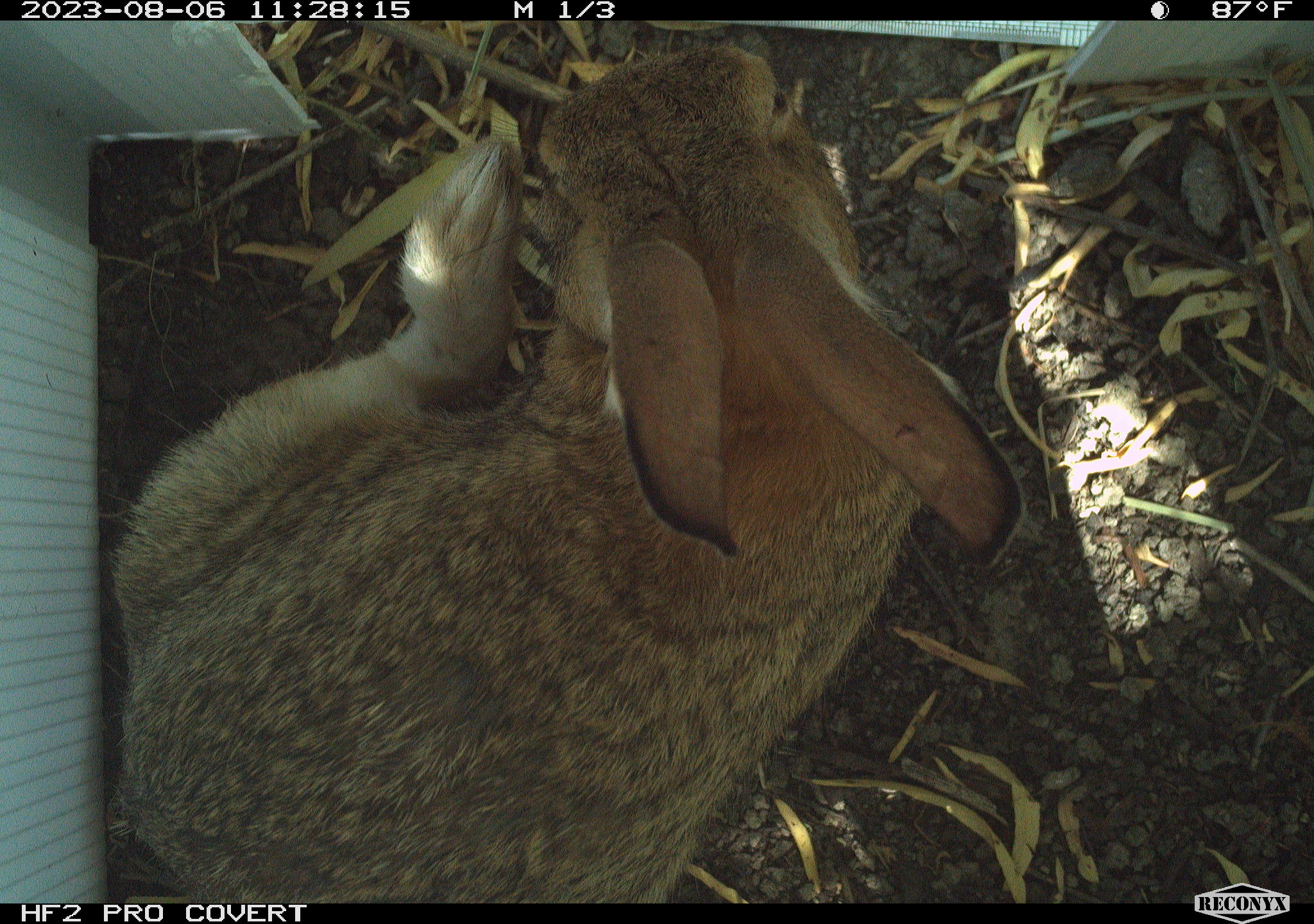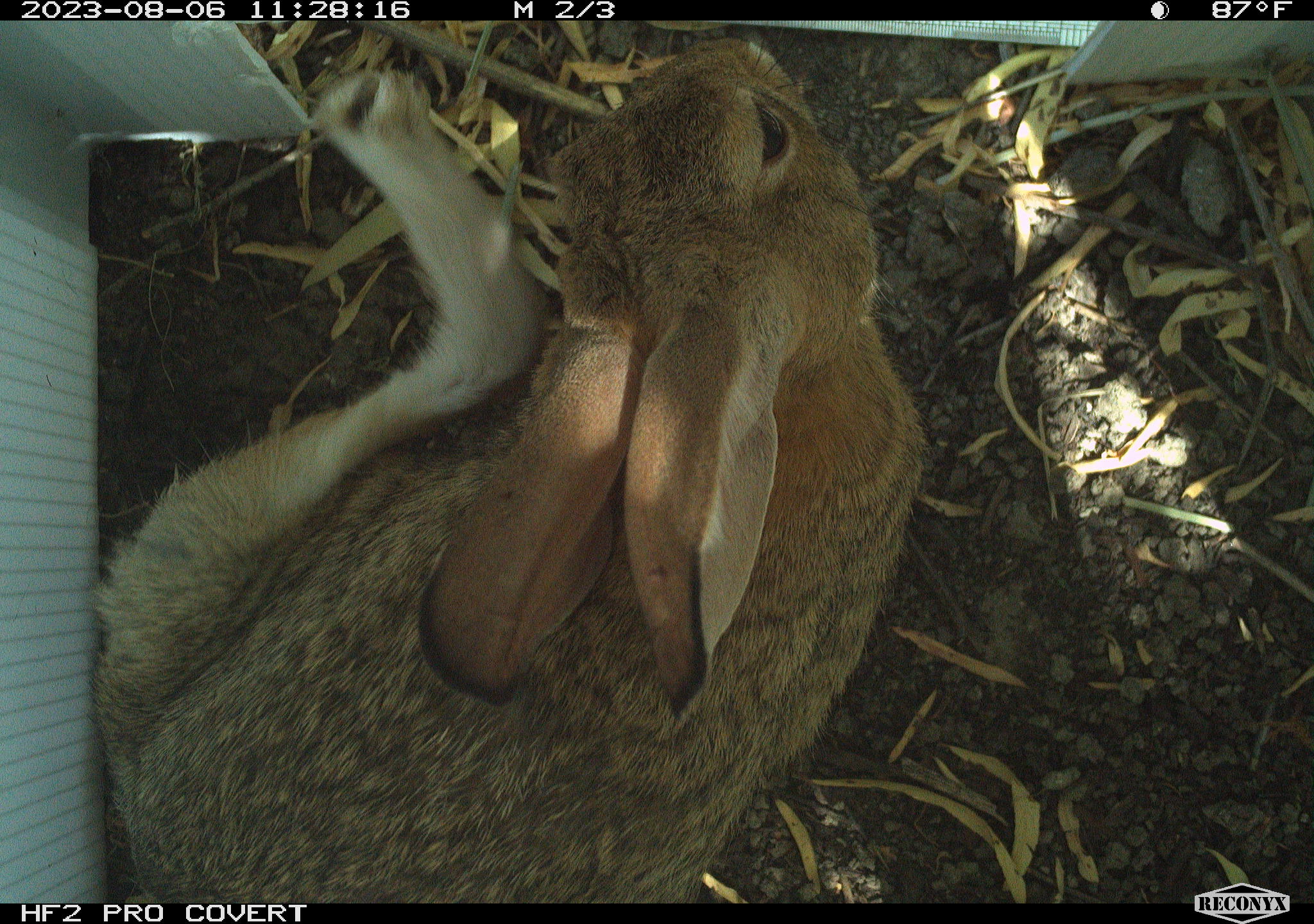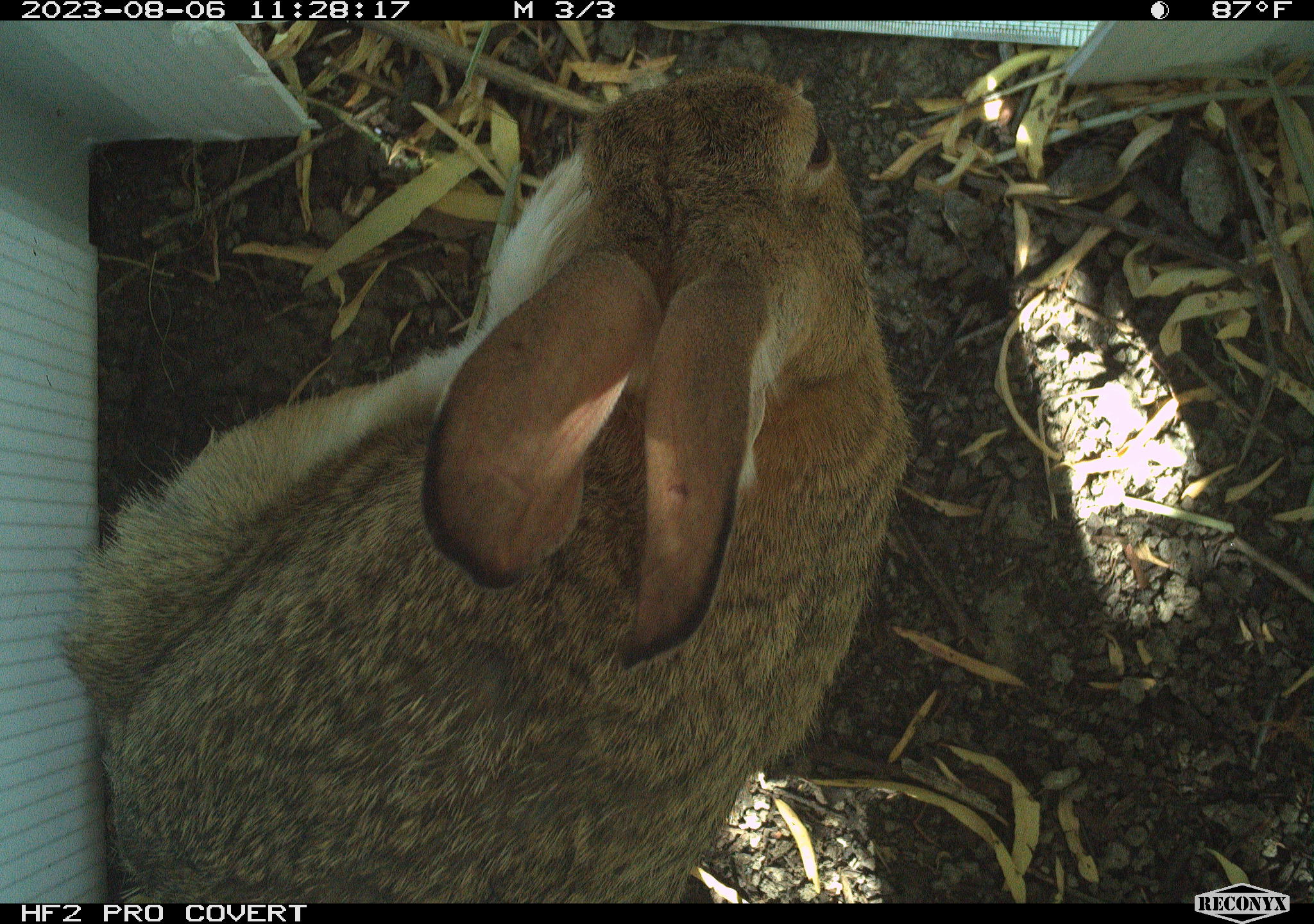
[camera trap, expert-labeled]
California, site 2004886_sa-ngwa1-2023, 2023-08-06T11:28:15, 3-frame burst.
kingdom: Animalia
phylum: Chordata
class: Mammalia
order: Lagomorpha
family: Leporidae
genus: Sylvilagus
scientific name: Sylvilagus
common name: cottontail rabbits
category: sylvilagus species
Sylvilagus species (cottontail rabbits) (Sylvilagus).